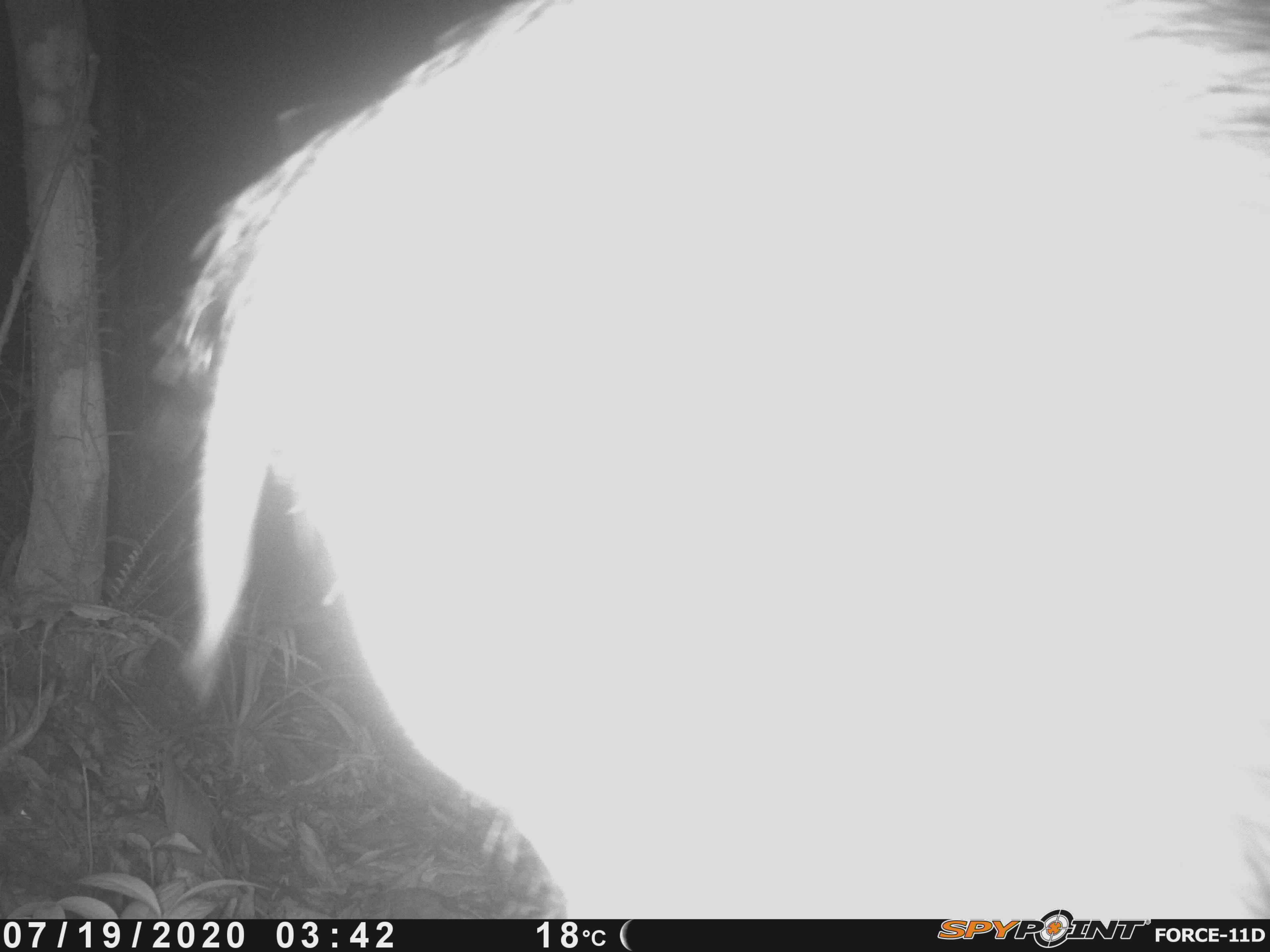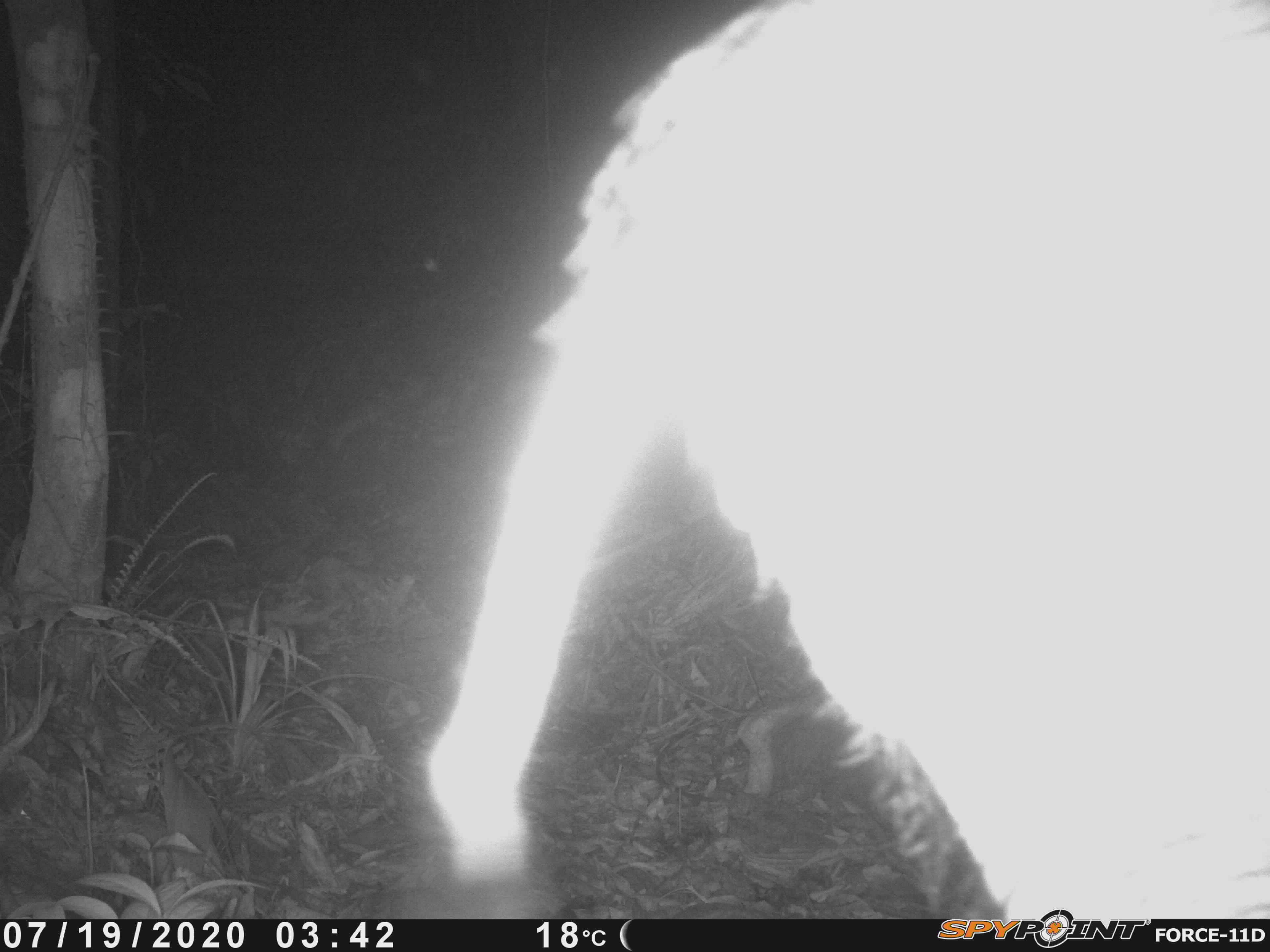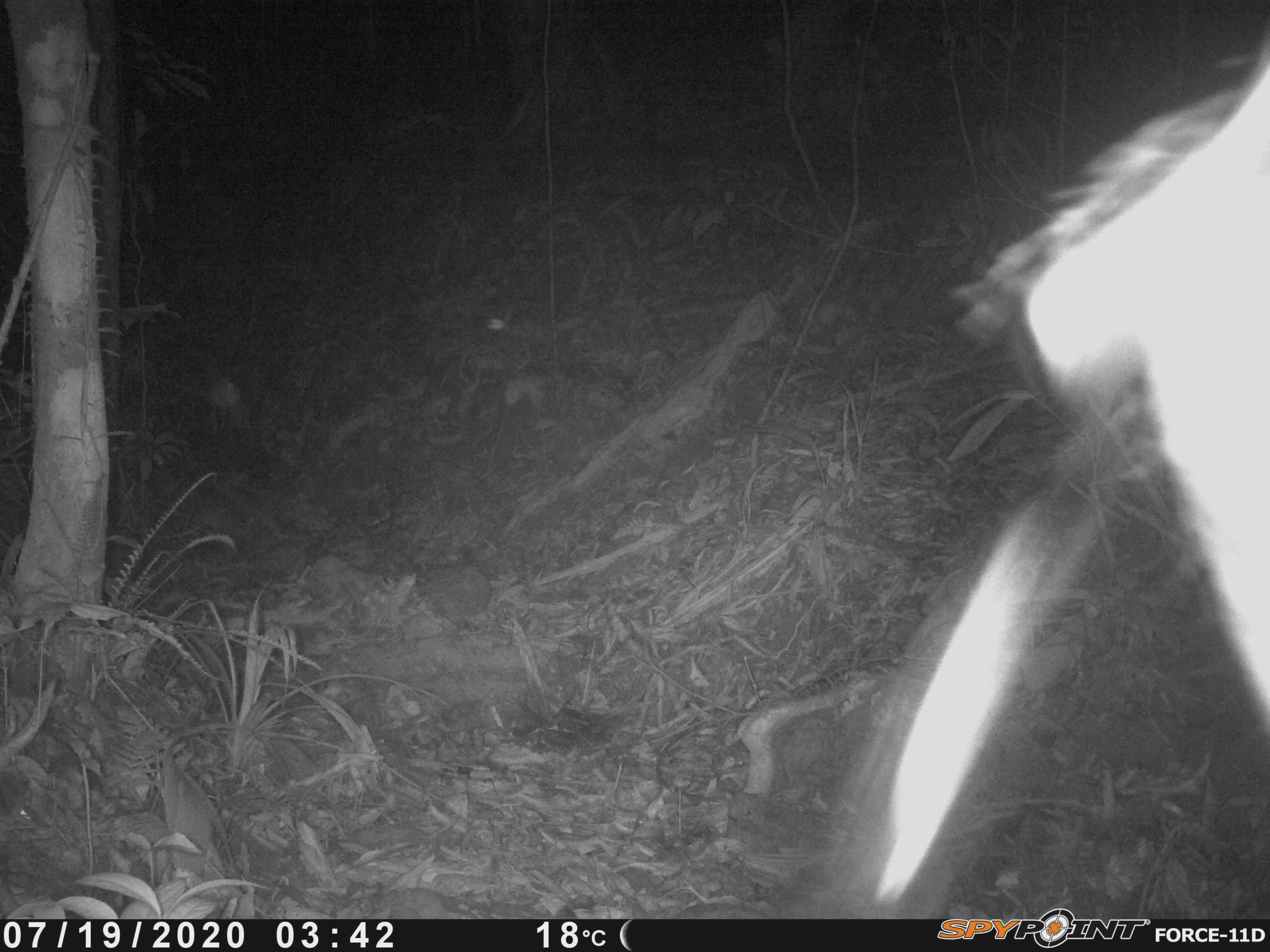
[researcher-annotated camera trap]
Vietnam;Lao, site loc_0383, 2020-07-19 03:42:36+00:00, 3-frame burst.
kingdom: Animalia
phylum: Chordata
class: Mammalia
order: Artiodactyla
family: Suidae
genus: Sus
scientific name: Sus scrofa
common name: eurasian wild pig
Eurasian wild pig (Sus scrofa). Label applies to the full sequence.